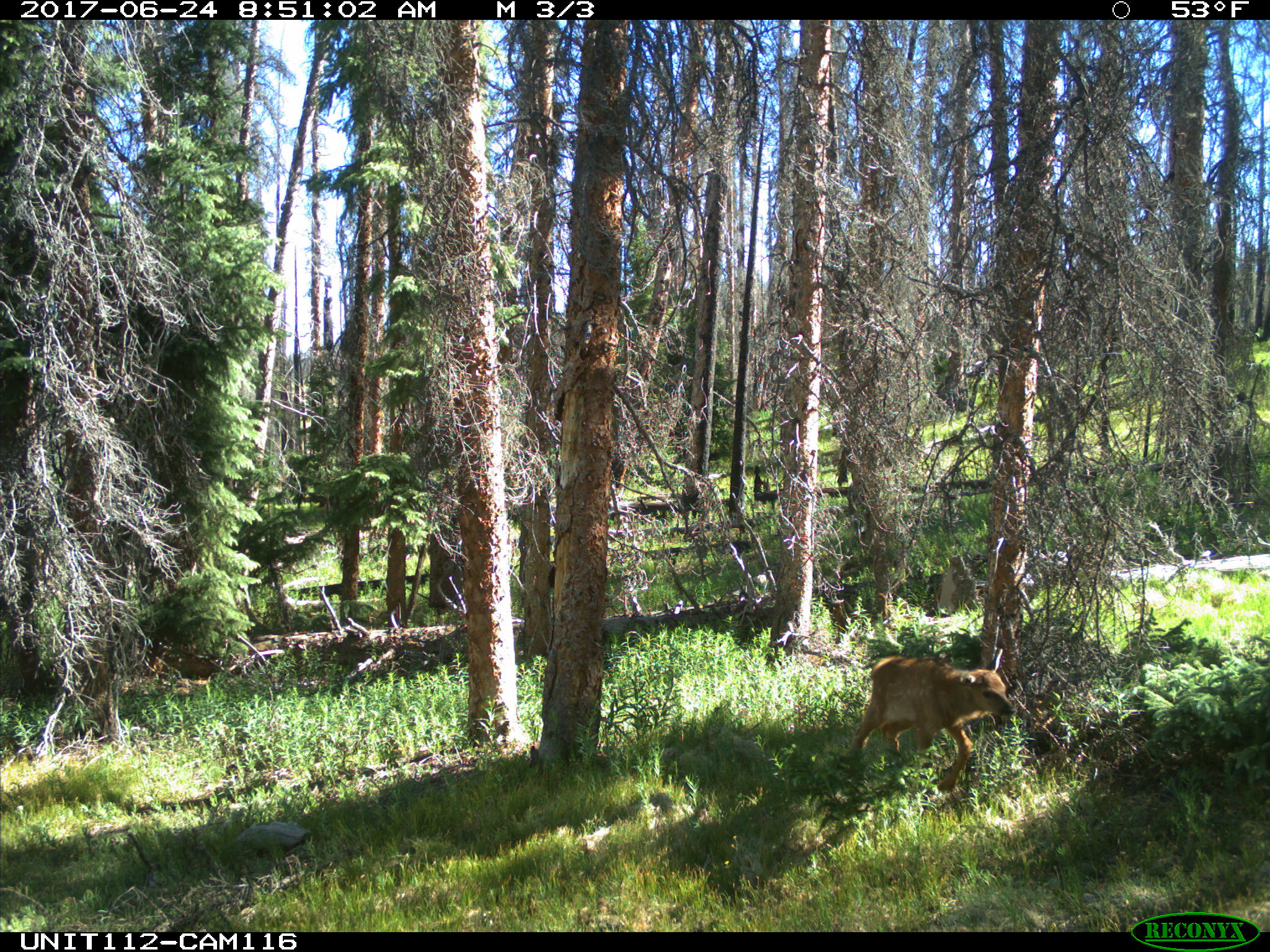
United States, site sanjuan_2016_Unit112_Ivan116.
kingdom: Animalia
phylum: Chordata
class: Mammalia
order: Artiodactyla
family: Cervidae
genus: Cervus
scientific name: Cervus elaphus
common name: red deer